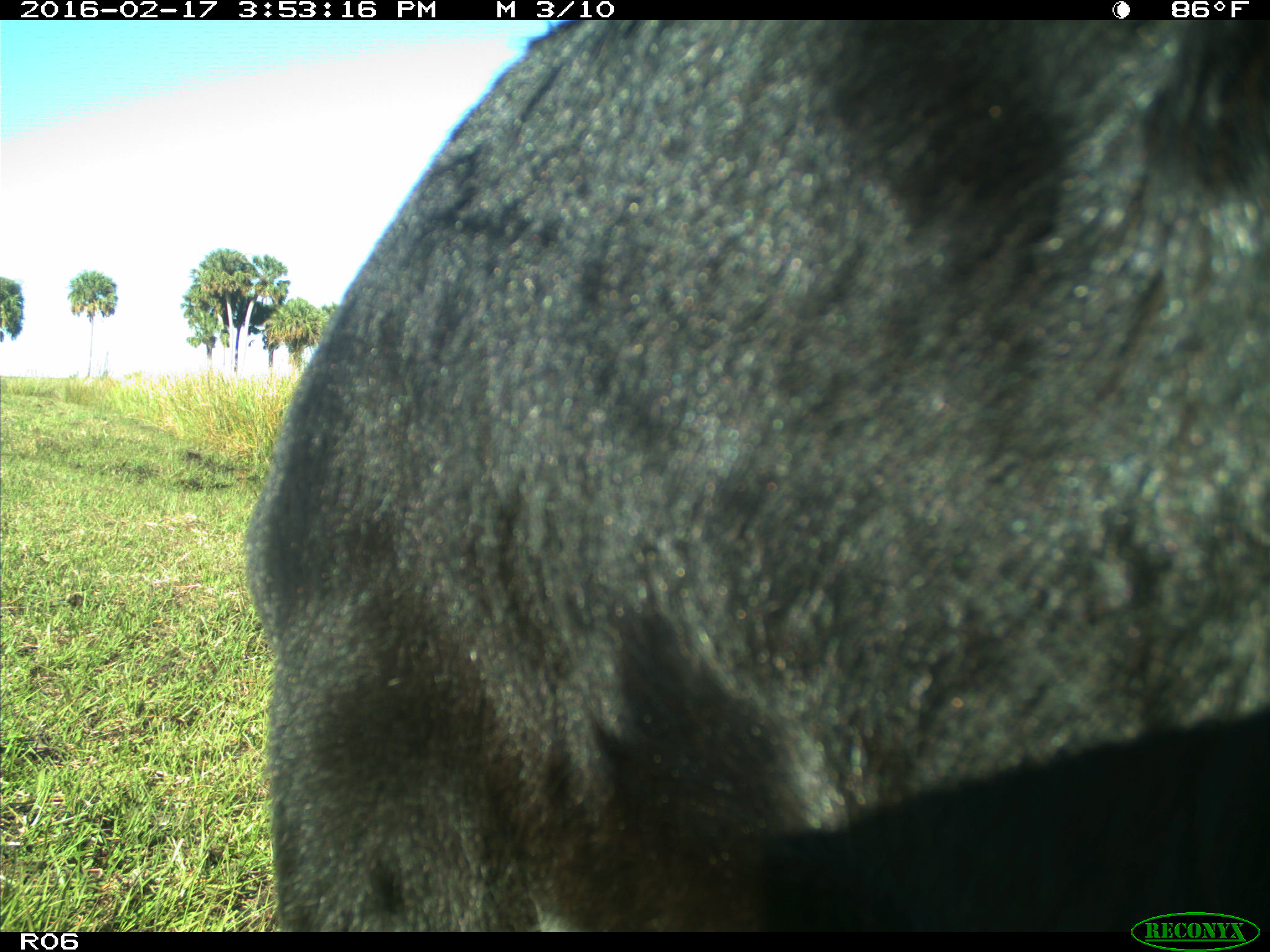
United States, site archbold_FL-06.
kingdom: Animalia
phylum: Chordata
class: Mammalia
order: Artiodactyla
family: Bovidae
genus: Bos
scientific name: Bos taurus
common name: domestic cow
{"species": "Bos taurus (domestic cow)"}